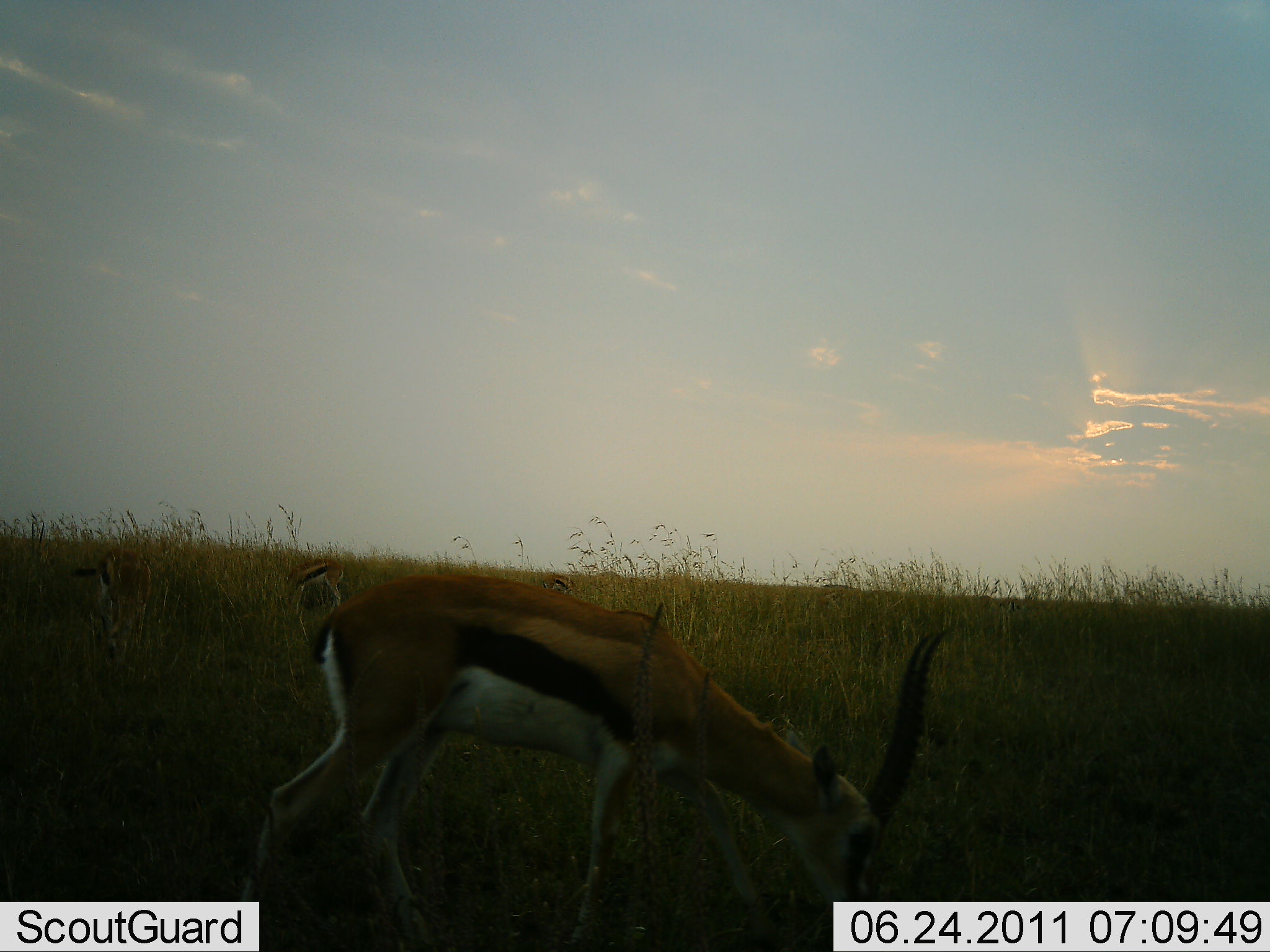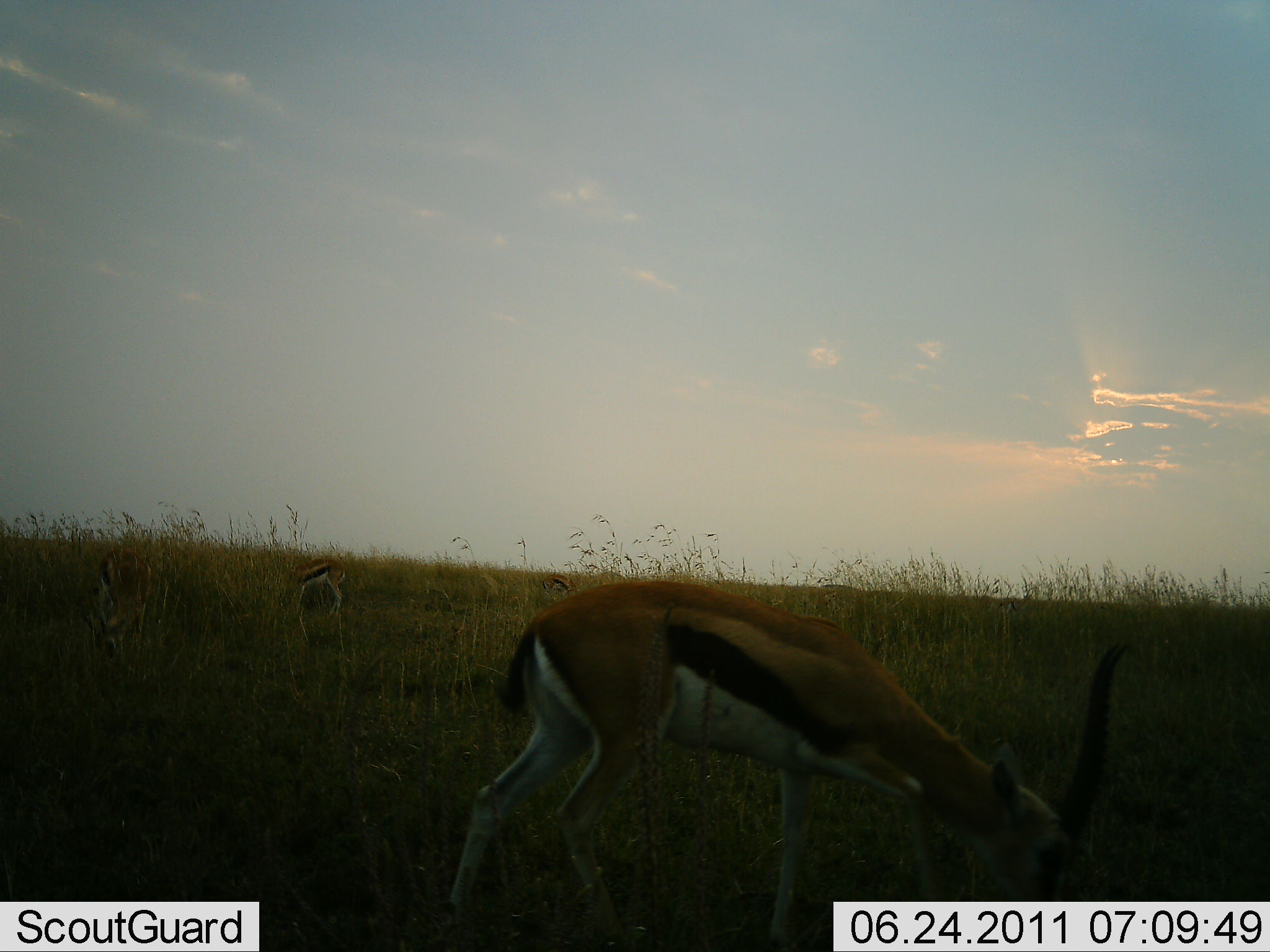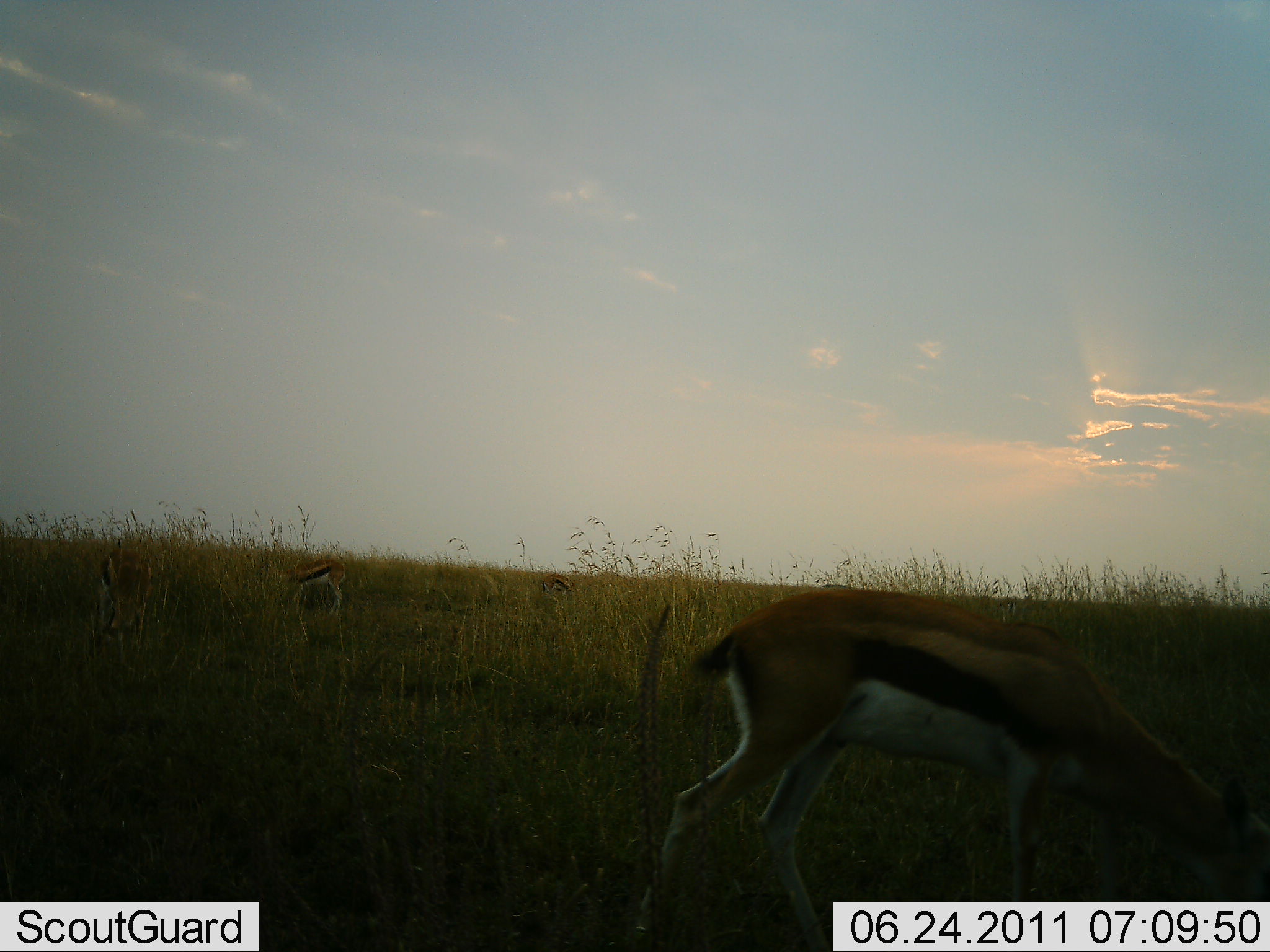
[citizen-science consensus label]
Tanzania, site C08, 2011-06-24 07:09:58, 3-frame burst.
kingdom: Animalia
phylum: Chordata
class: Mammalia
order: Artiodactyla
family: Bovidae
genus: Eudorcas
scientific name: Eudorcas thomsonii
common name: thomson's gazelle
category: gazellethomsons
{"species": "gazellethomsons (thomson's gazelle) (Eudorcas thomsonii)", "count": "4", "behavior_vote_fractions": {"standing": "50%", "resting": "0%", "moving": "30%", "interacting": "0%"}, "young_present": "0%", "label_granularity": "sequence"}